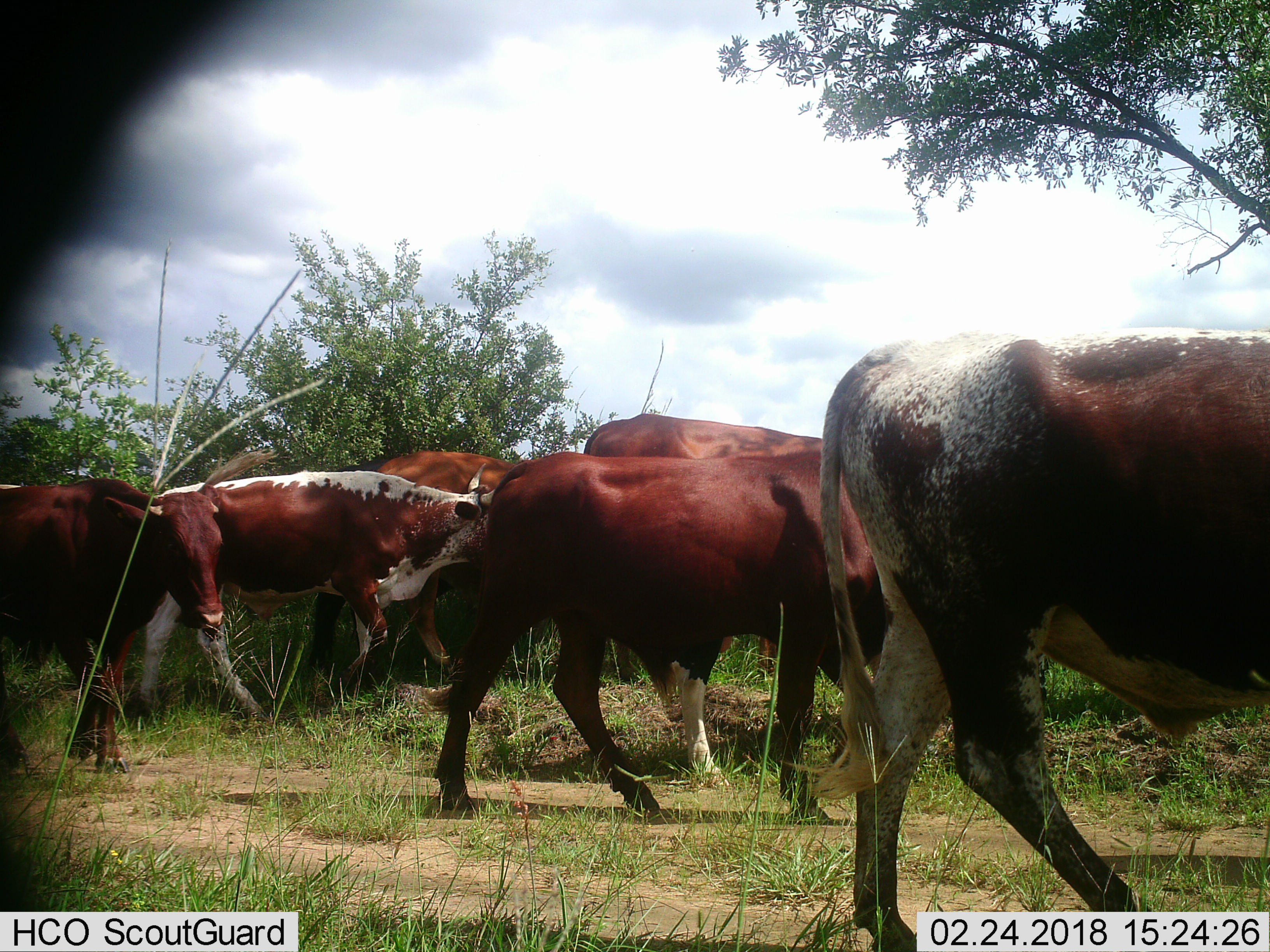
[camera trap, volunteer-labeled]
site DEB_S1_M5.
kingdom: Animalia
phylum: Chordata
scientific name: Vertebrata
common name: domestic animal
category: domesticanimal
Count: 6.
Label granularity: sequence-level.